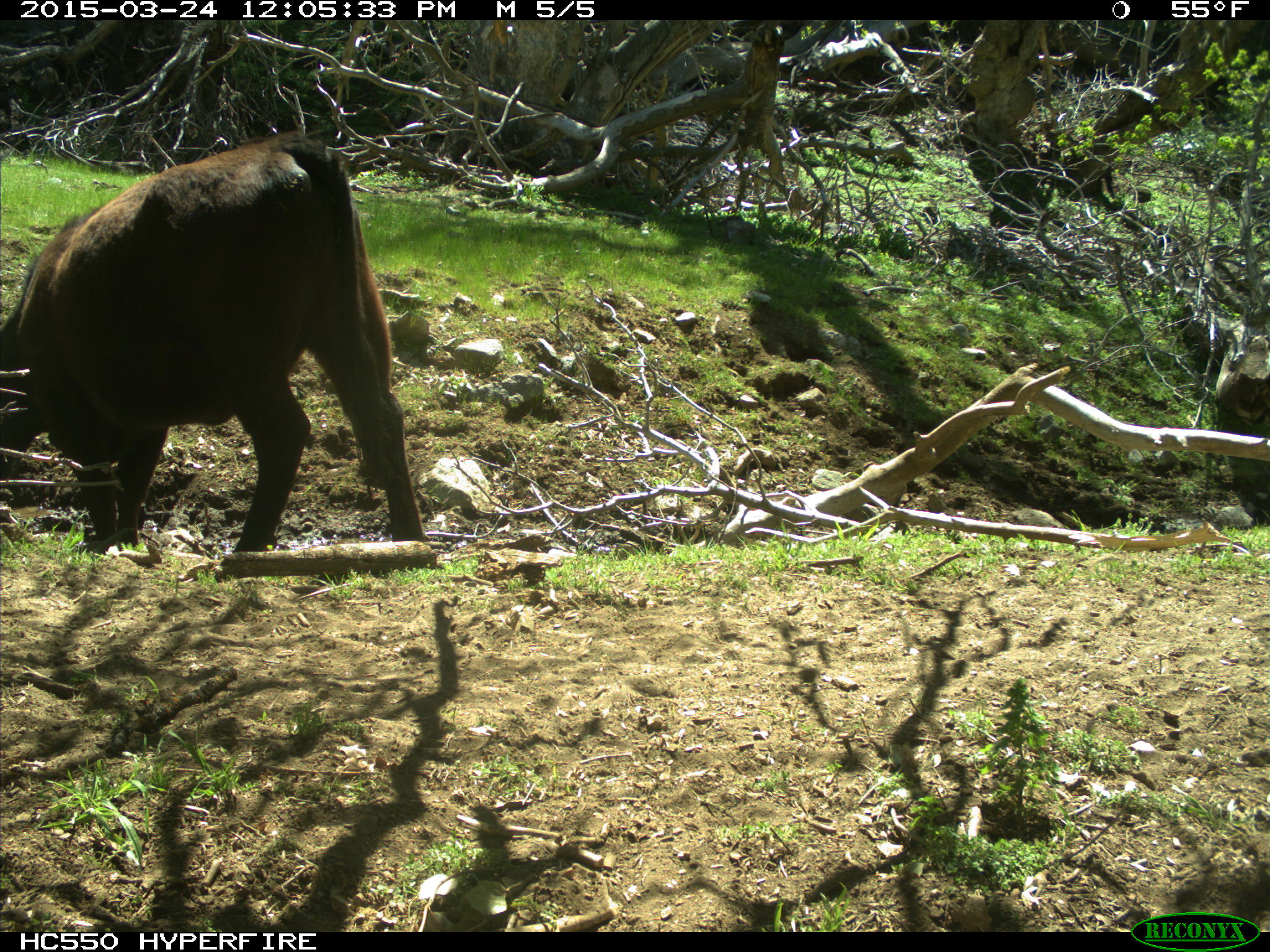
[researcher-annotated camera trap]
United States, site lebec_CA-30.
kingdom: Animalia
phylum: Chordata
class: Mammalia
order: Artiodactyla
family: Bovidae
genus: Bos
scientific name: Bos taurus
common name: domestic cow